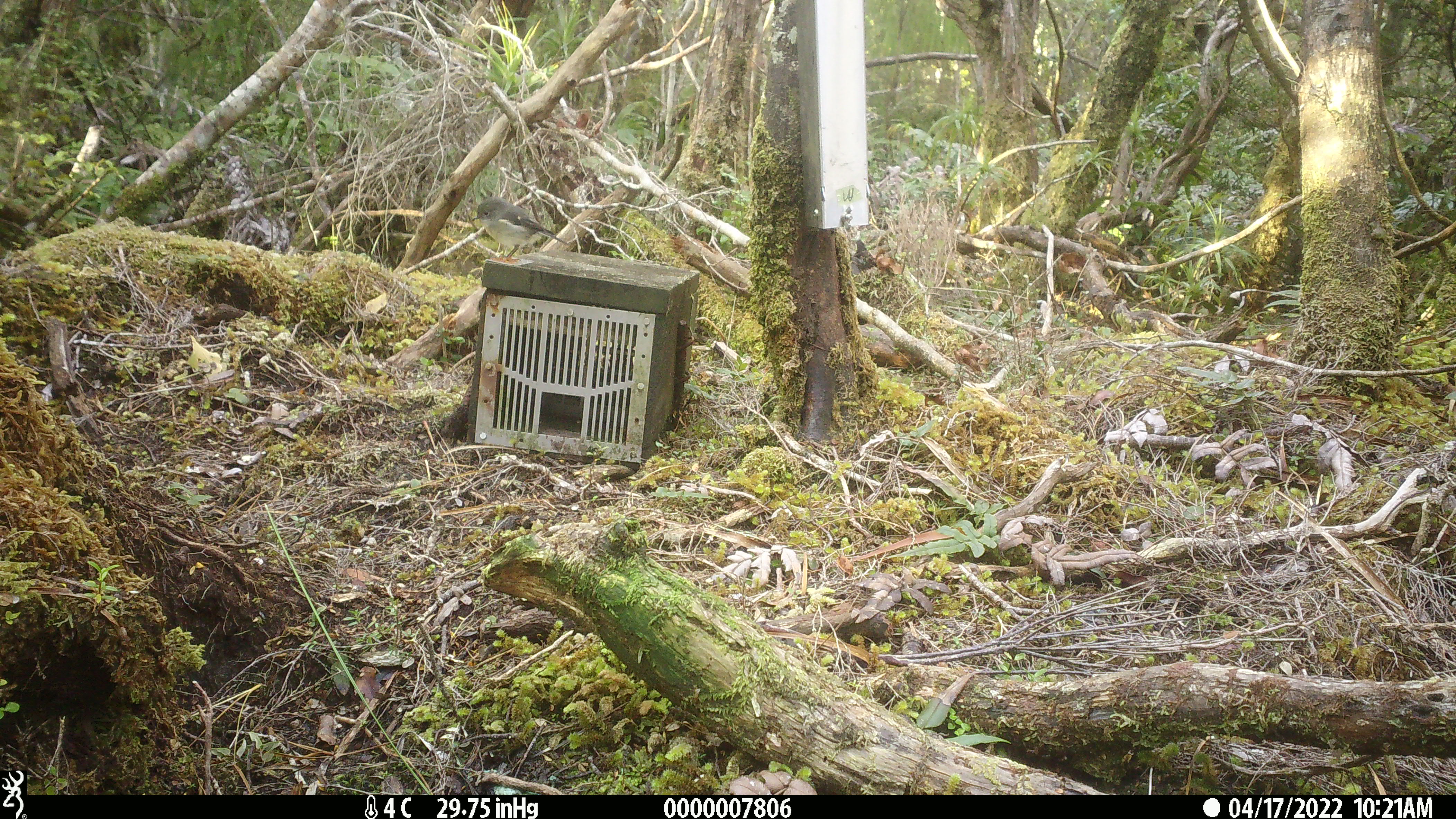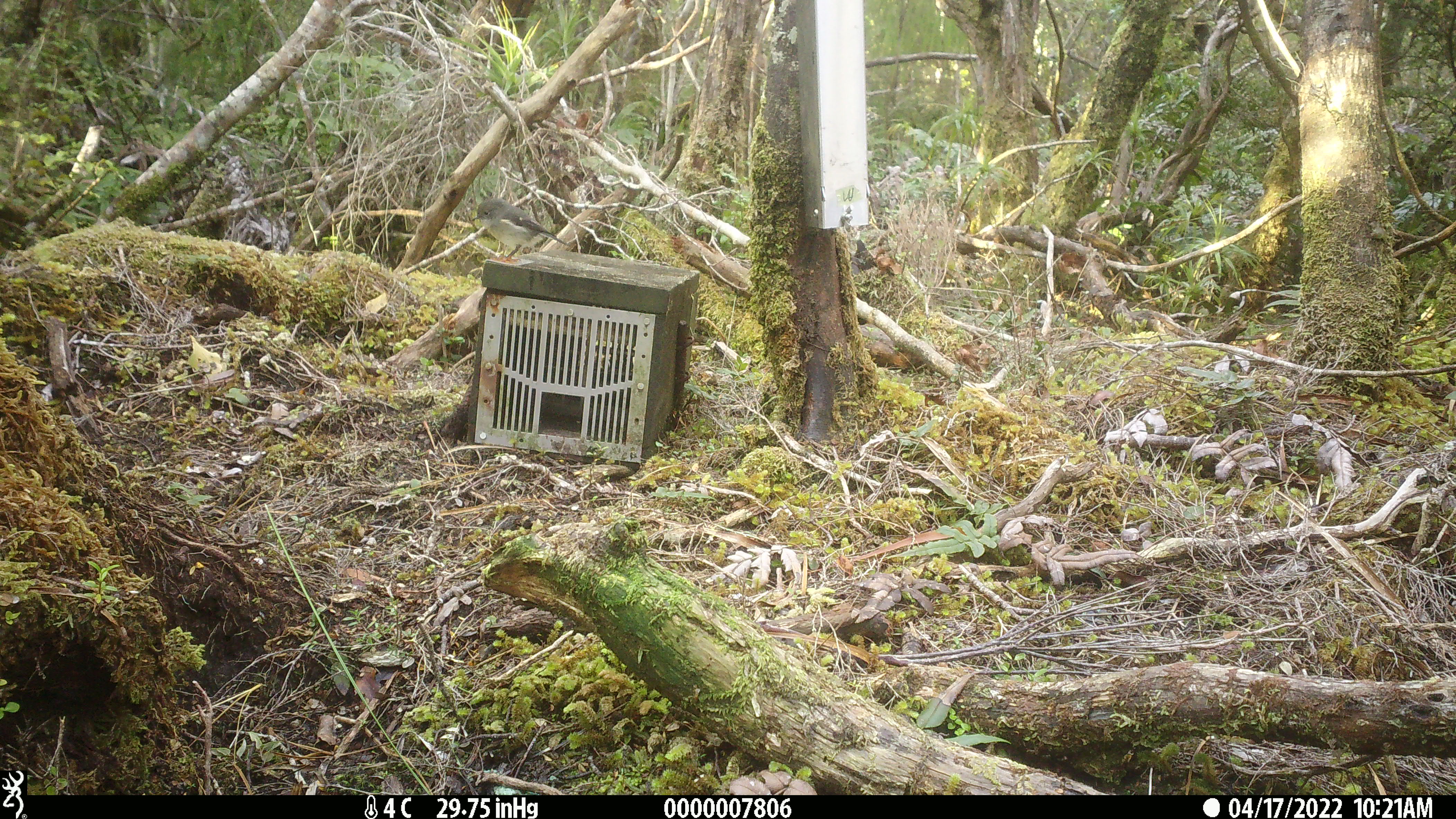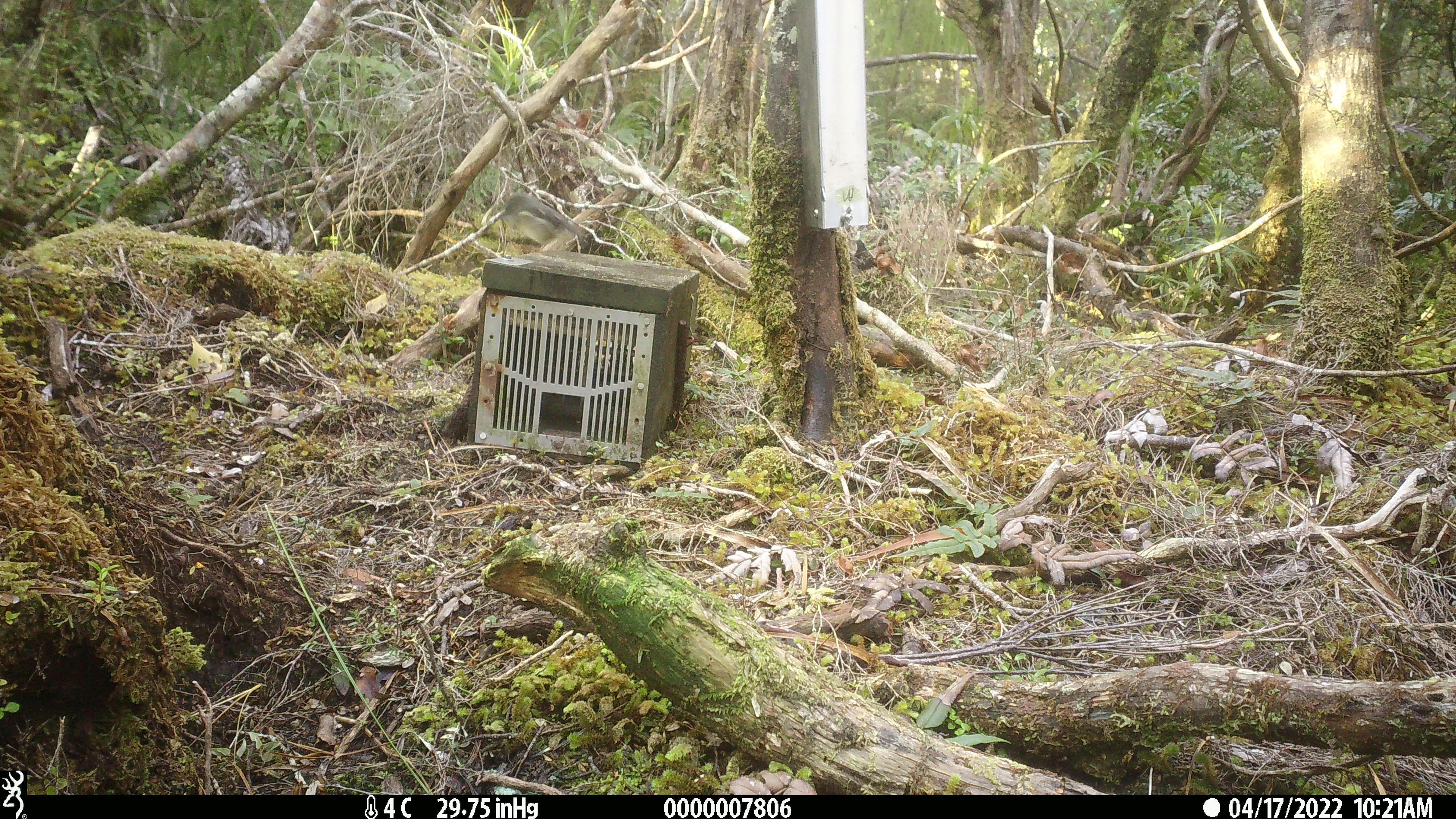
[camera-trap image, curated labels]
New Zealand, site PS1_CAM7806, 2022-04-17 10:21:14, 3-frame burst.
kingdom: Animalia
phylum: Chordata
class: Aves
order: Passeriformes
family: Petroicidae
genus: Petroica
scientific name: Petroica macrocephala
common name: tomtit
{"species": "tomtit (Petroica macrocephala)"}